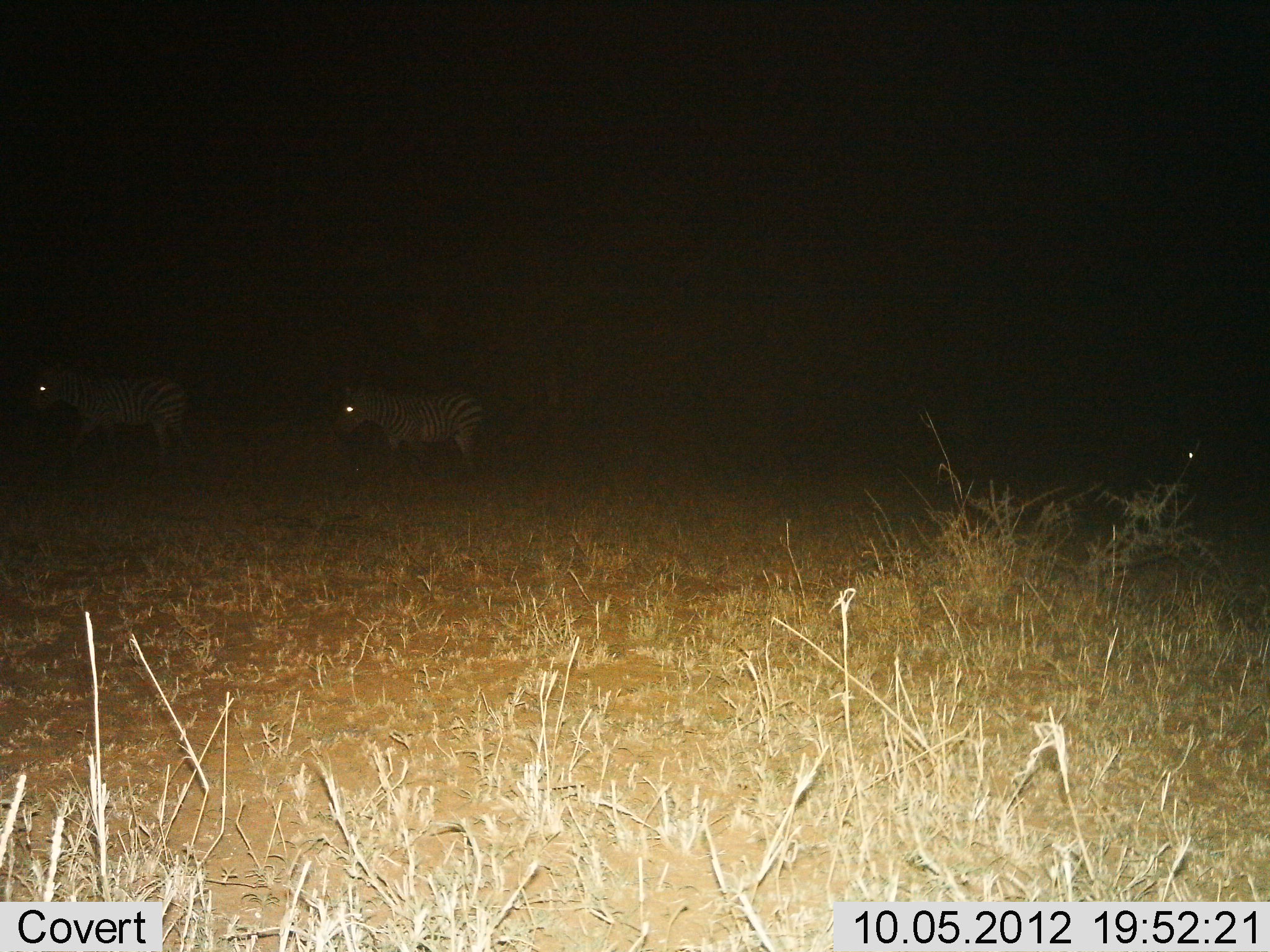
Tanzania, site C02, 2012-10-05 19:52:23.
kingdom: Animalia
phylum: Chordata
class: Mammalia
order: Perissodactyla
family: Equidae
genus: Equus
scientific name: Equus quagga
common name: plains zebra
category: zebra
Zebra (plains zebra) (Equus quagga), count 3. Behavior (volunteer vote fractions): standing 60%, resting 0%, moving 60%, interacting 0%. Young present (vote fraction): 0%. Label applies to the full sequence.